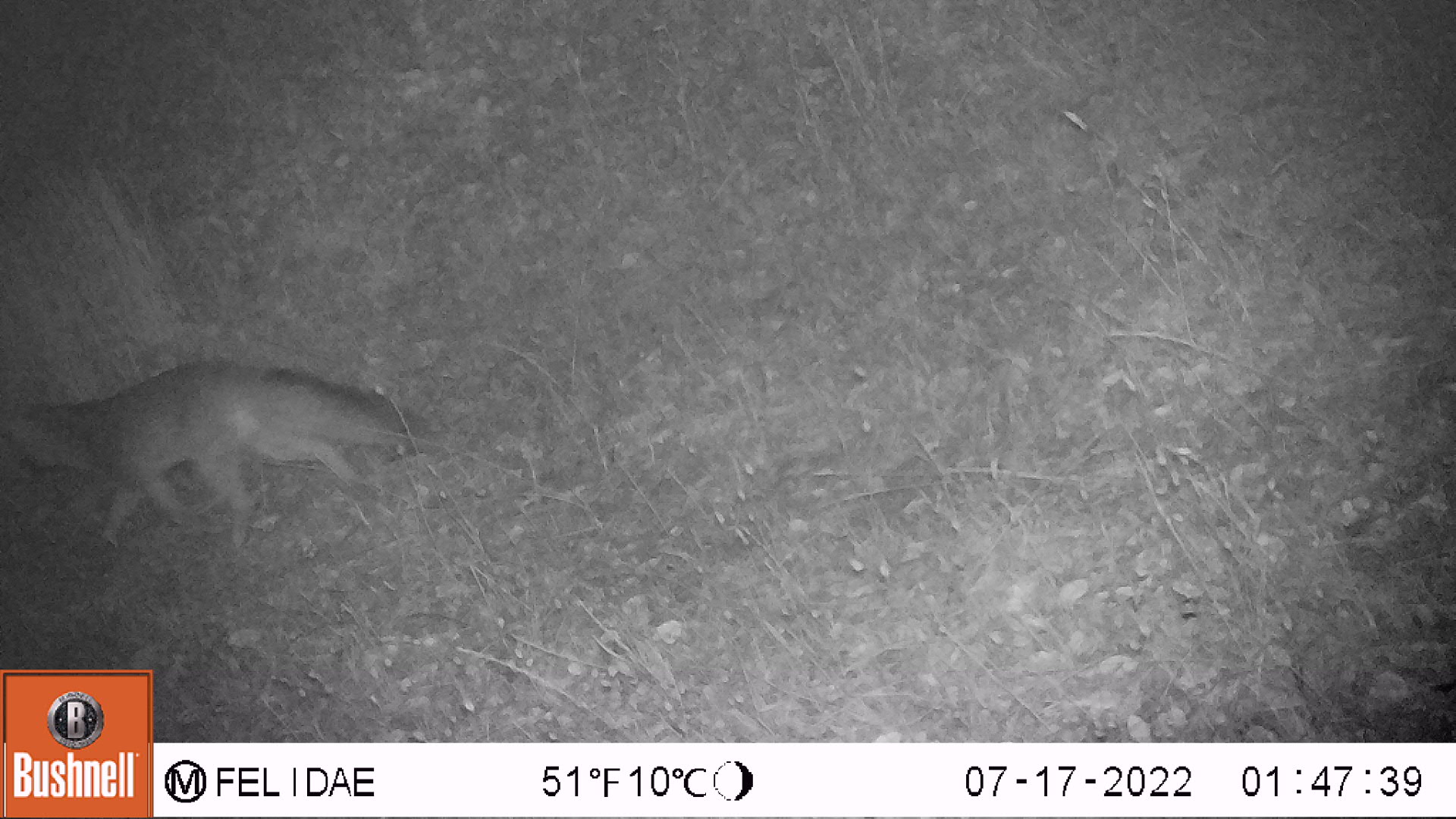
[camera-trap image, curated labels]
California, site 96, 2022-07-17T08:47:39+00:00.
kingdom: Animalia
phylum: Chordata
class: Mammalia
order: Carnivora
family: Canidae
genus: Urocyon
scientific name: Urocyon cinereoargenteus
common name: gray fox